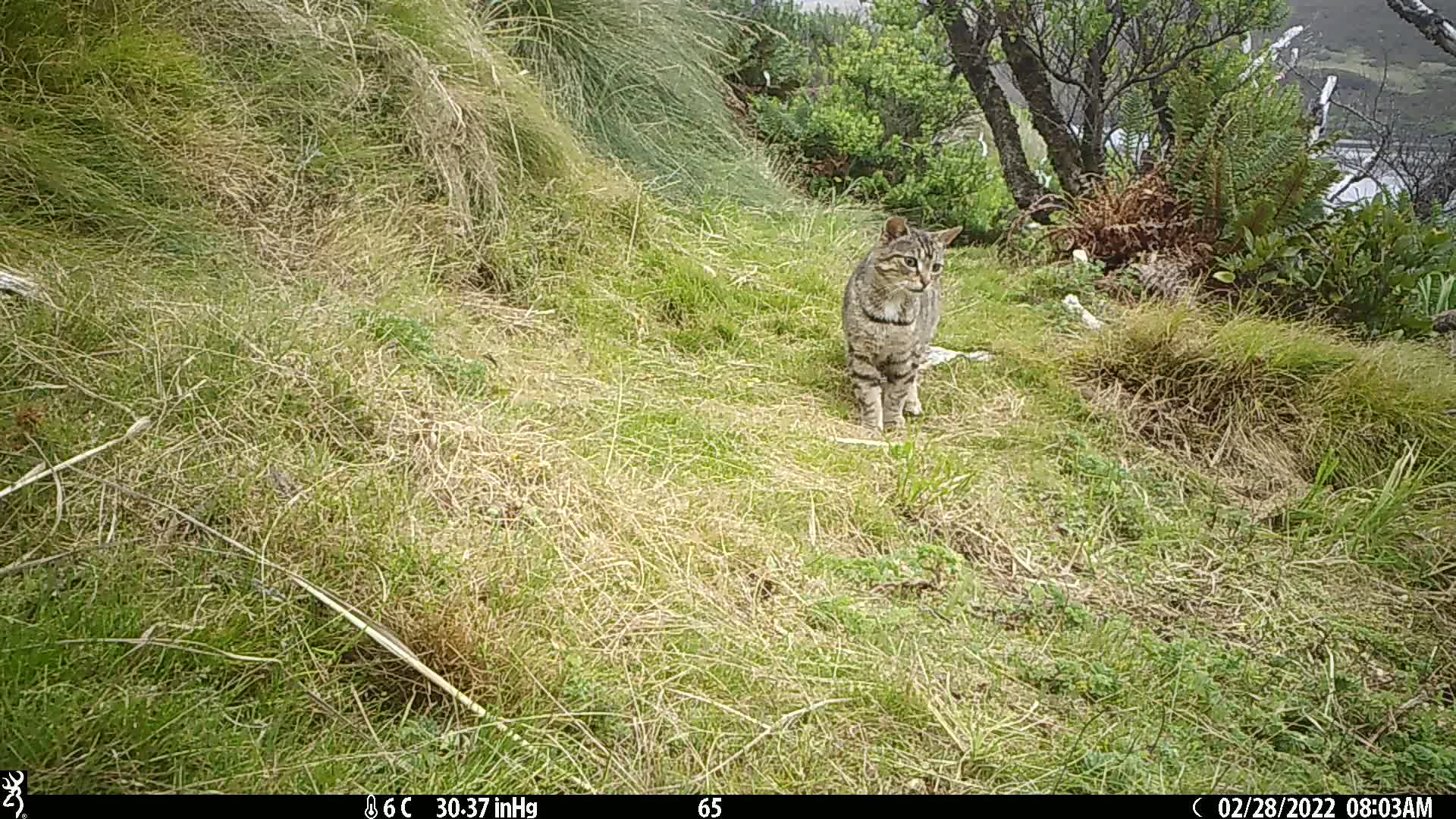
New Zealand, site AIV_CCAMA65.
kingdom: Animalia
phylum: Chordata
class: Mammalia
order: Carnivora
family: Felidae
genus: Felis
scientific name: Felis catus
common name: domestic cat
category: cat